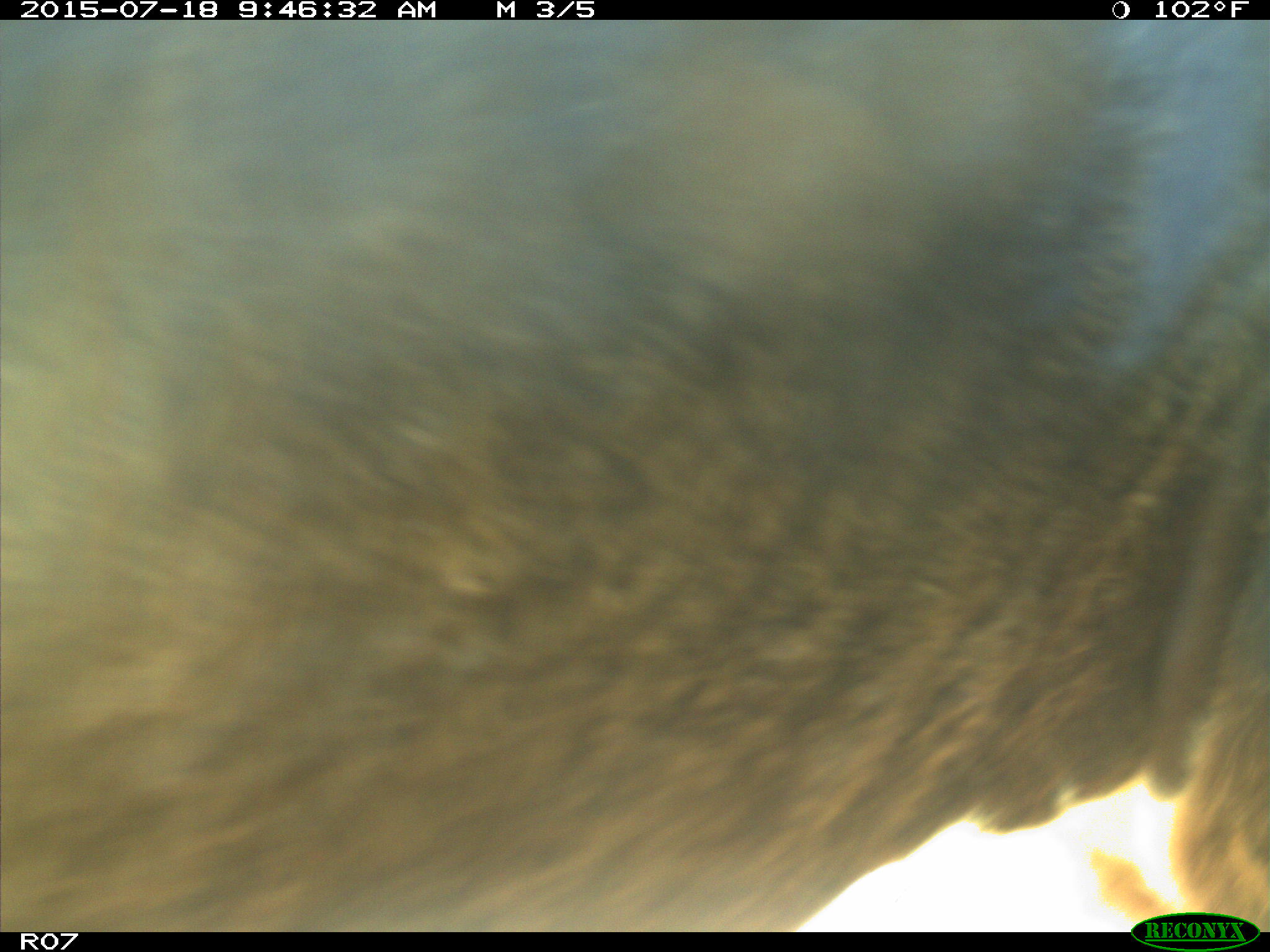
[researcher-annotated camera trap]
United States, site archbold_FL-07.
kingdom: Animalia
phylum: Chordata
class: Mammalia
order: Artiodactyla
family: Bovidae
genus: Bos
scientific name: Bos taurus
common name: domestic cow